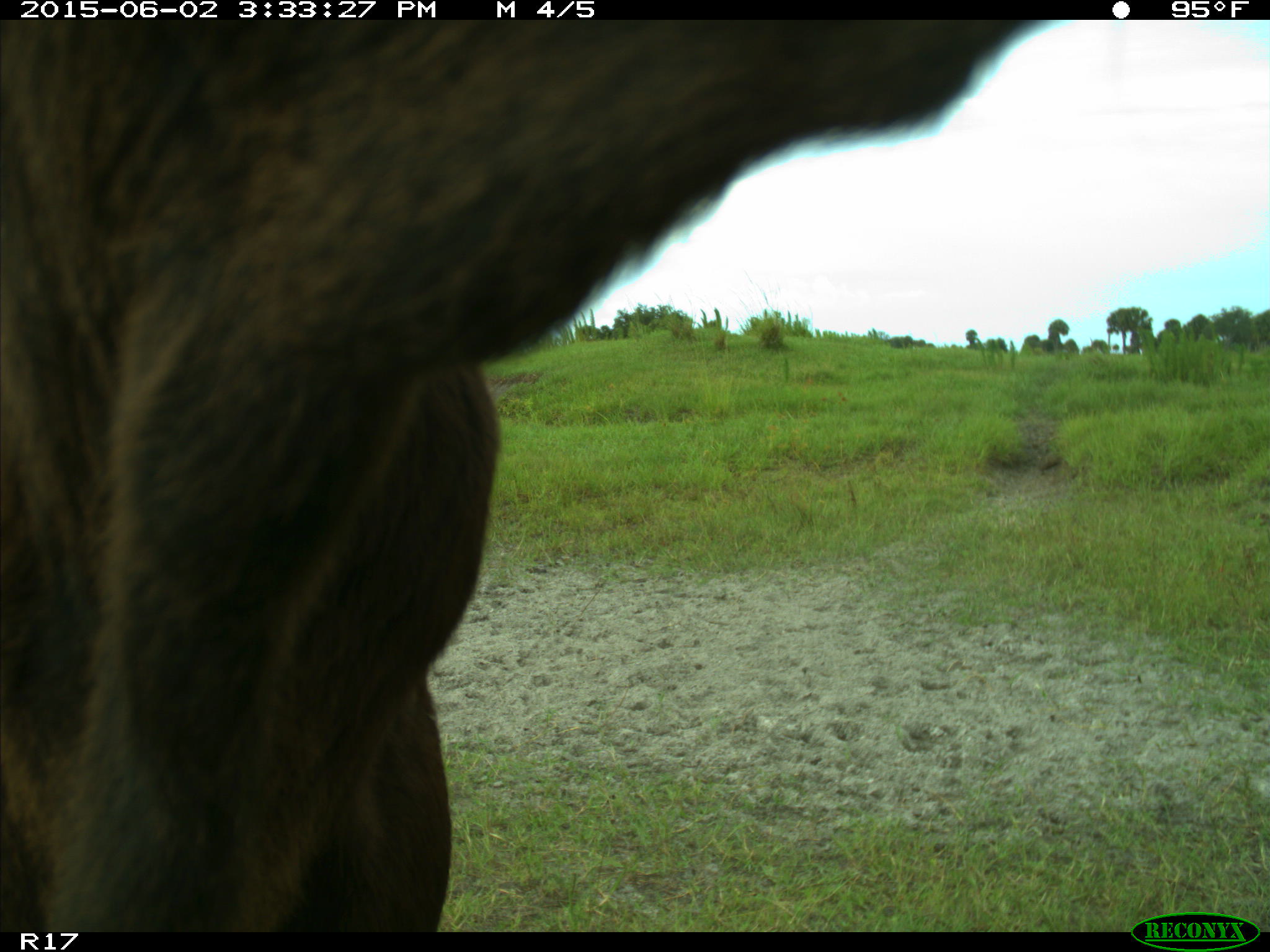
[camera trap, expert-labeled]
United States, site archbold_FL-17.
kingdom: Animalia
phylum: Chordata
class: Mammalia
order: Artiodactyla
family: Bovidae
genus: Bos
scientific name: Bos taurus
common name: domestic cow